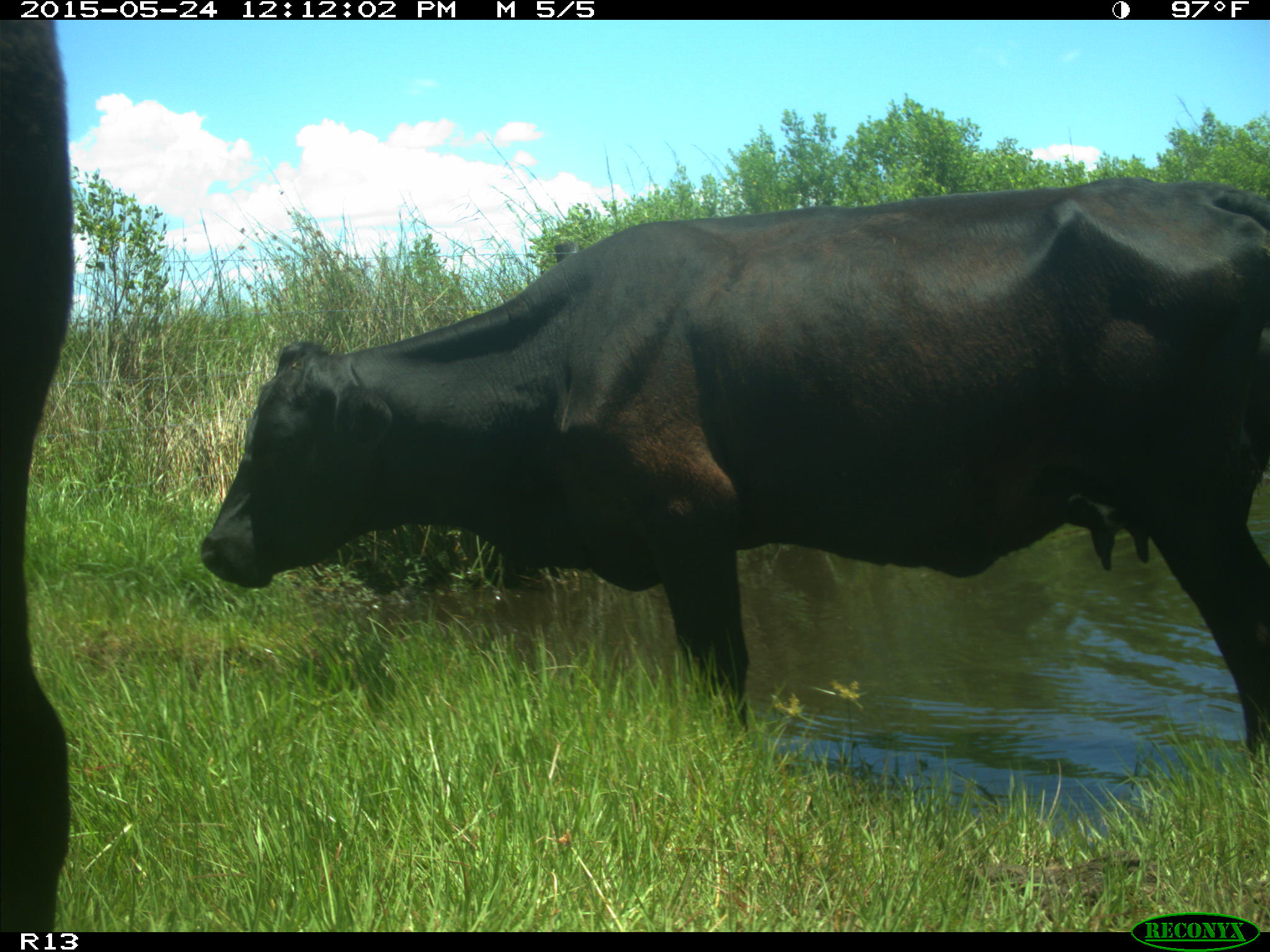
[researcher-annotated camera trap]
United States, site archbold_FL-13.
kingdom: Animalia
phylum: Chordata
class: Mammalia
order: Artiodactyla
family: Bovidae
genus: Bos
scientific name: Bos taurus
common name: domestic cow